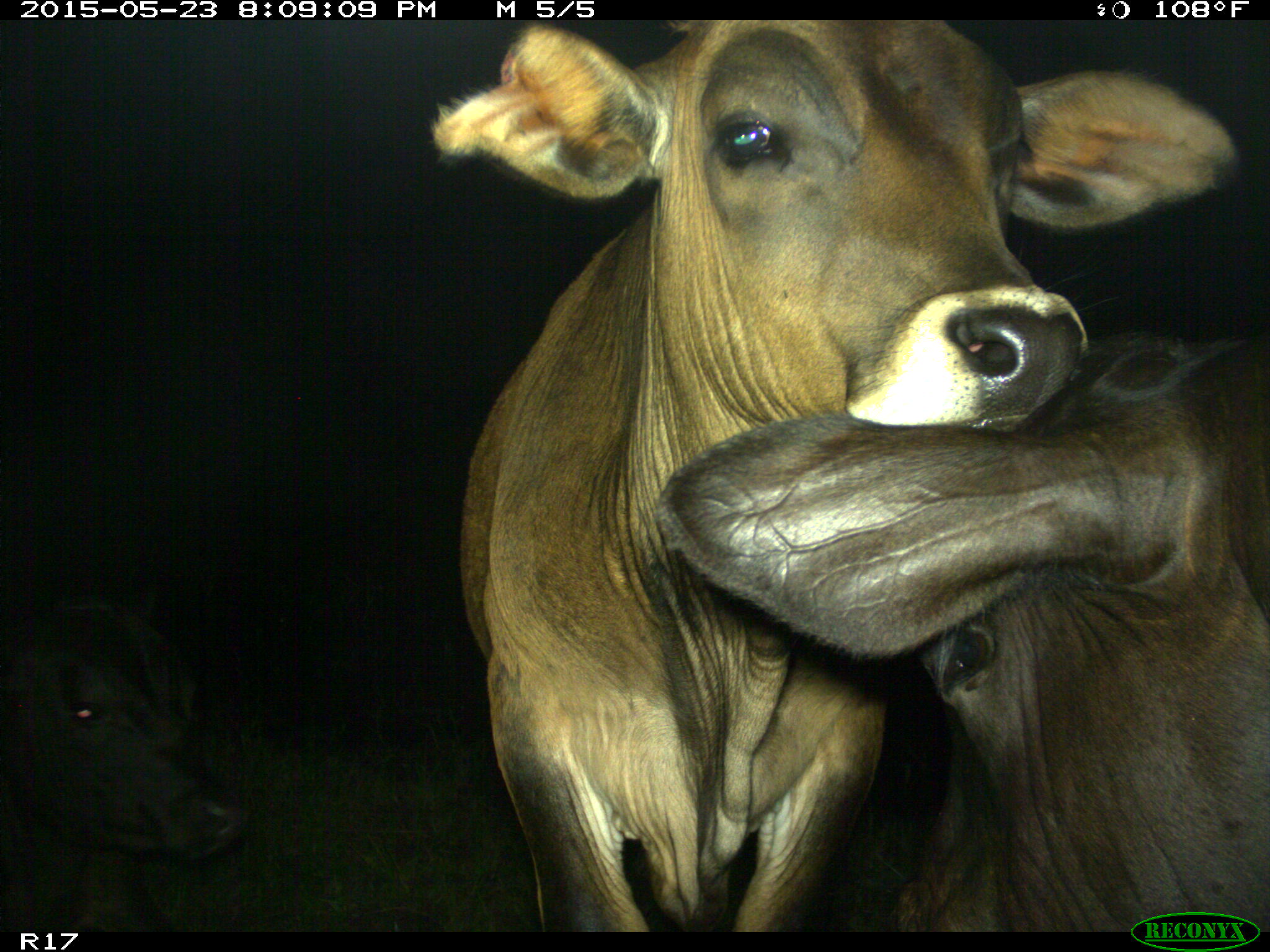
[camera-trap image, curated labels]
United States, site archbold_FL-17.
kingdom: Animalia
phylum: Chordata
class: Mammalia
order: Artiodactyla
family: Bovidae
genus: Bos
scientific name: Bos taurus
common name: domestic cow